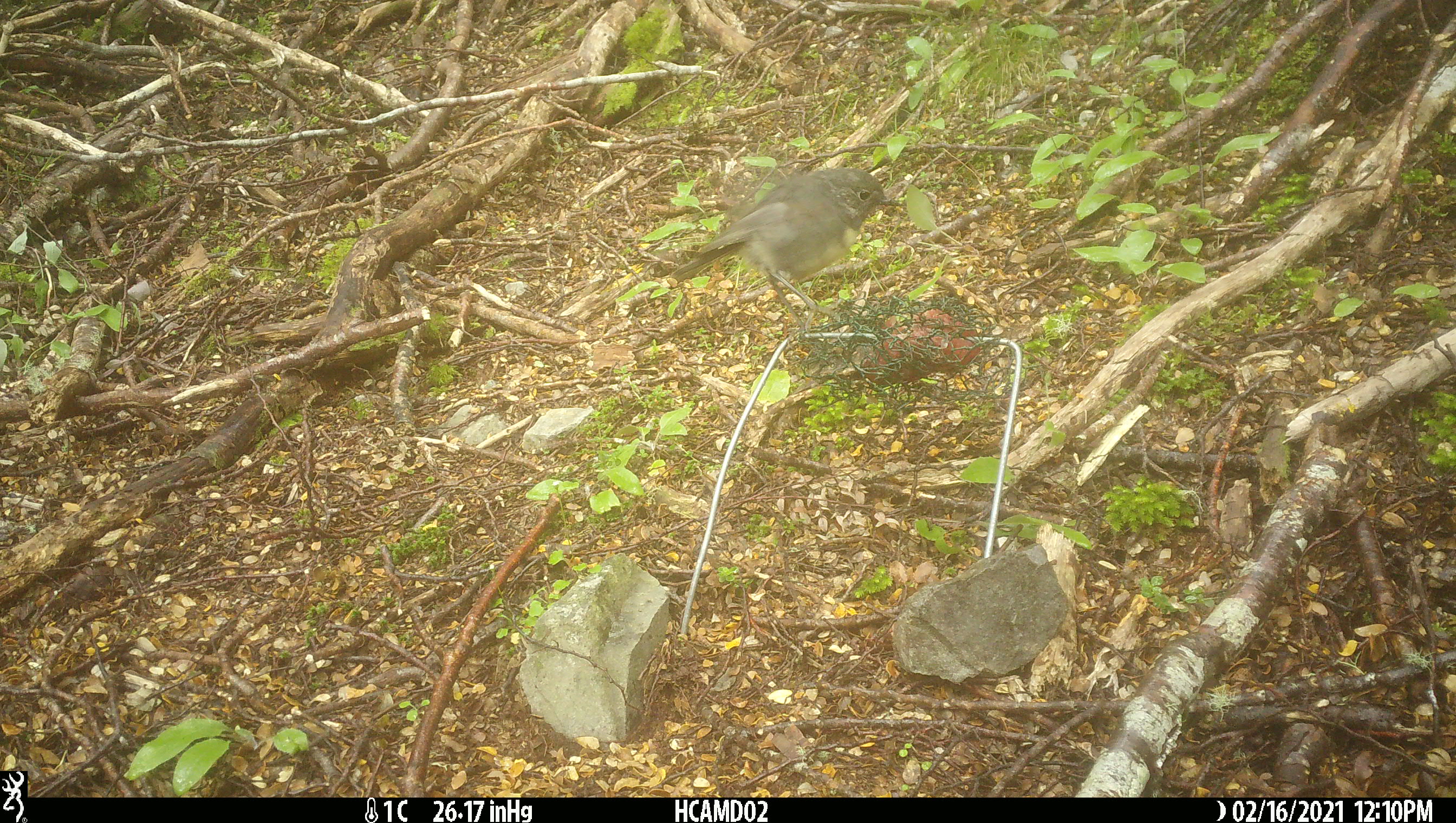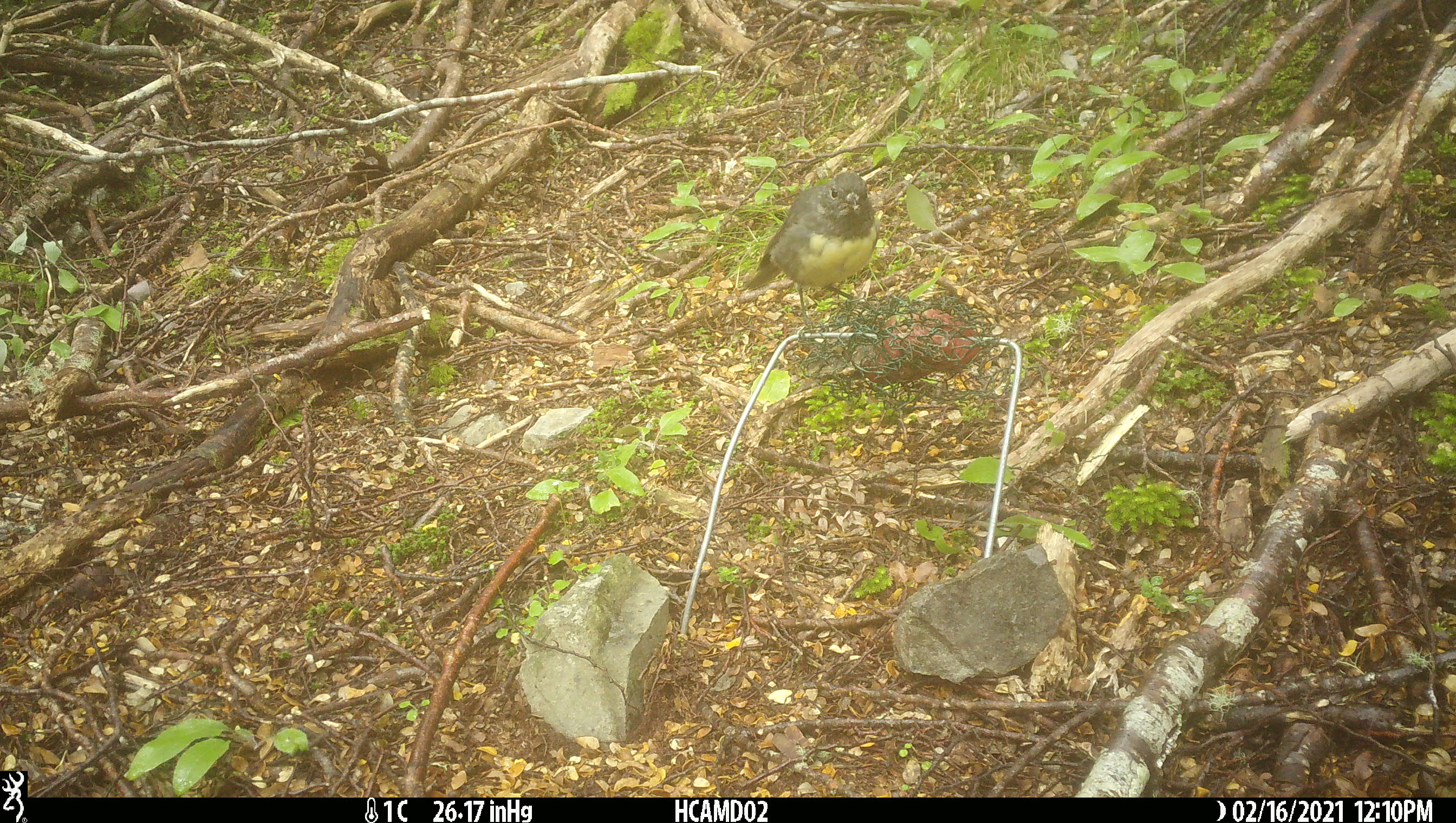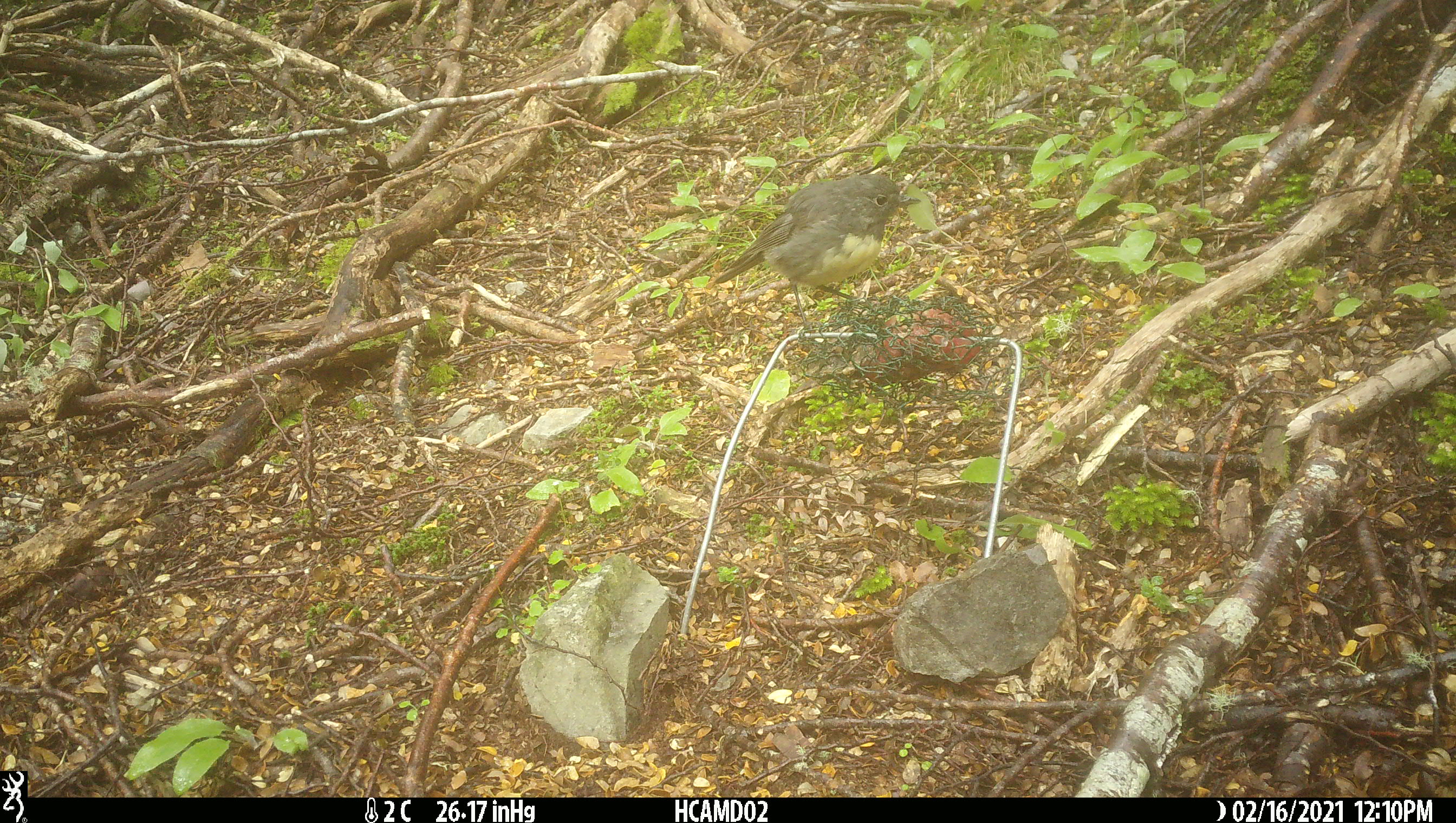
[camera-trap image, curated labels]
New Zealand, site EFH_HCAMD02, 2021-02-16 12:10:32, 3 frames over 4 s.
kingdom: Animalia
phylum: Chordata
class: Aves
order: Passeriformes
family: Petroicidae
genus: Petroica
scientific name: Petroica australis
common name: new zealand robin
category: robin